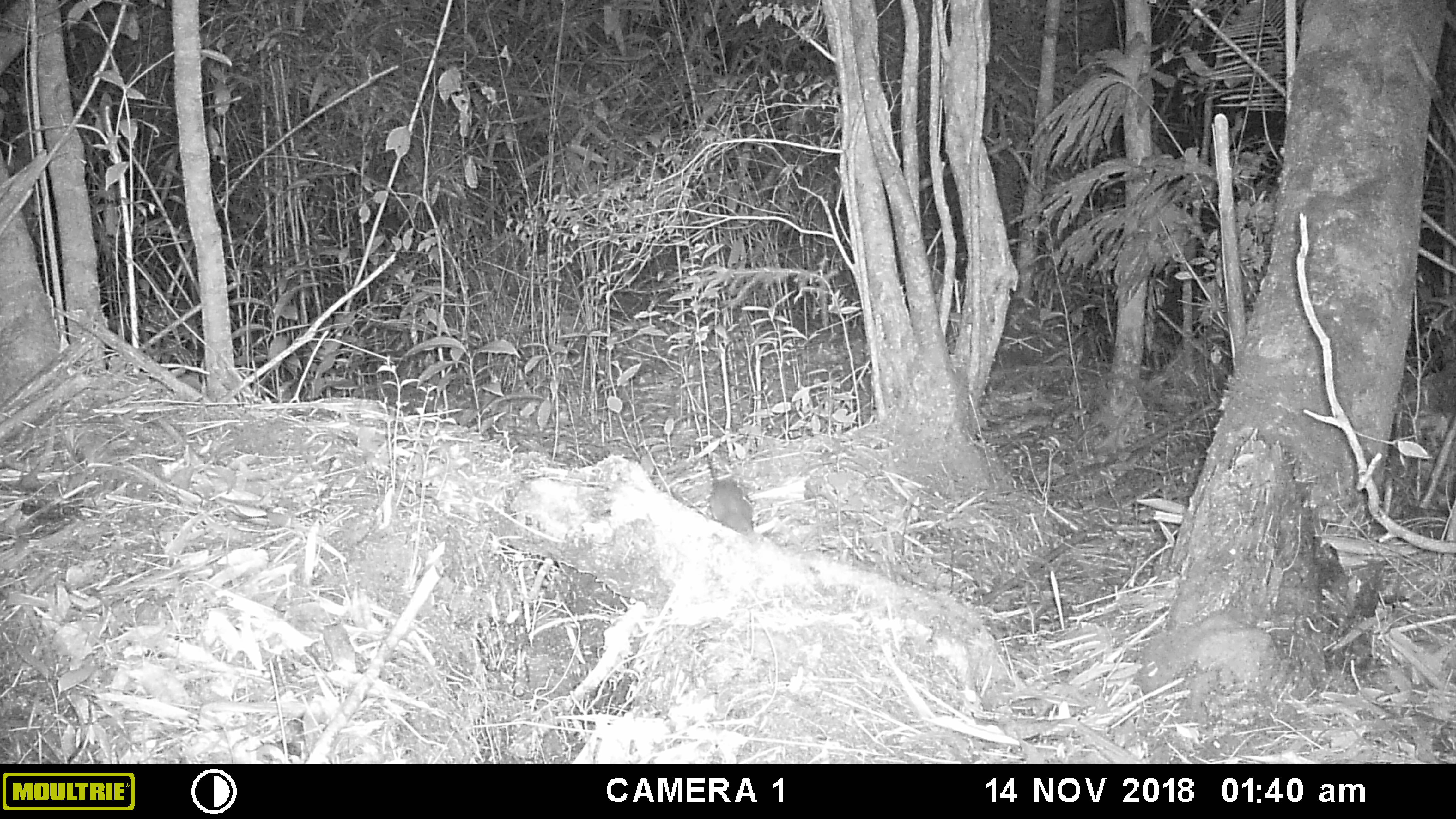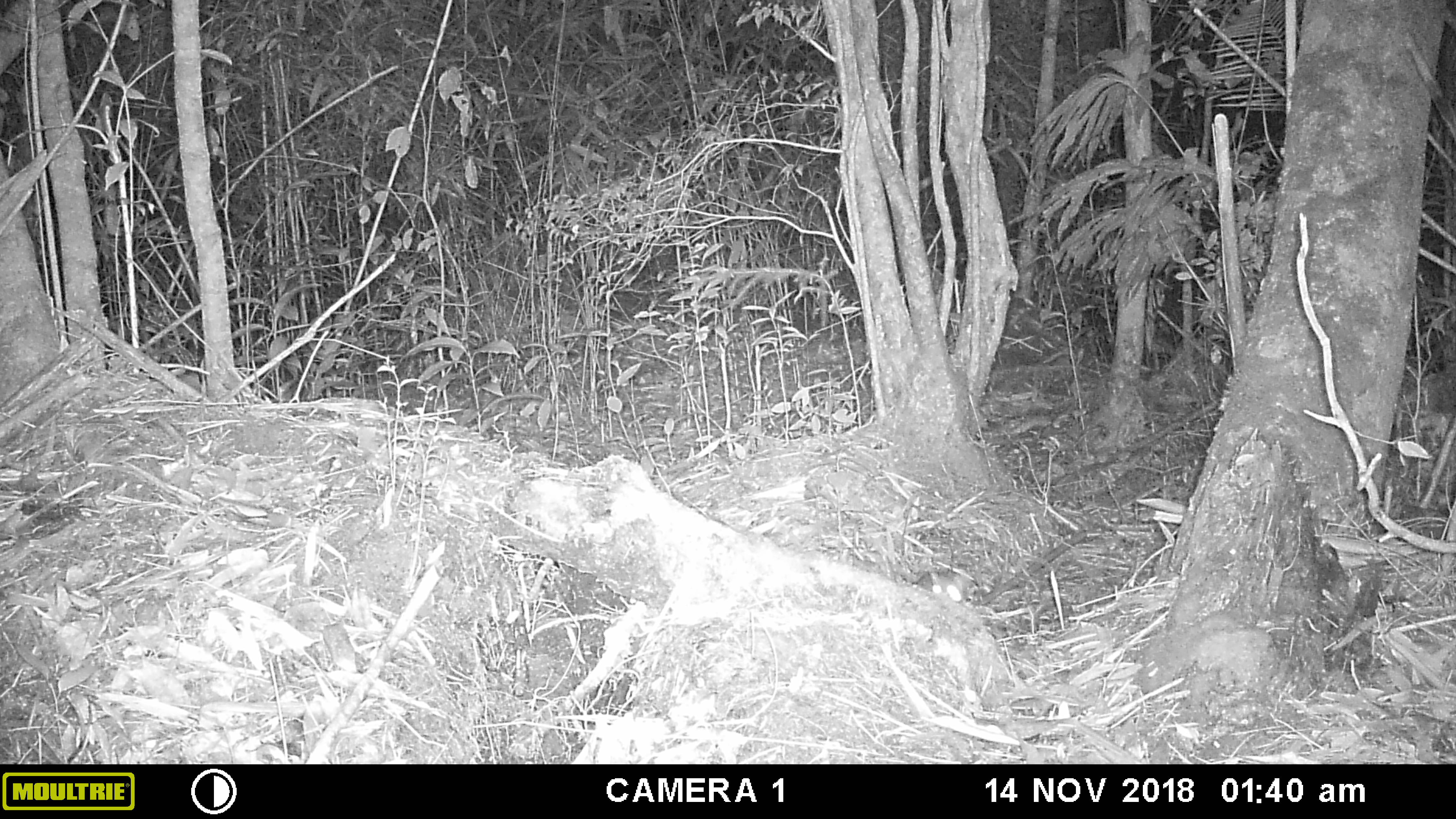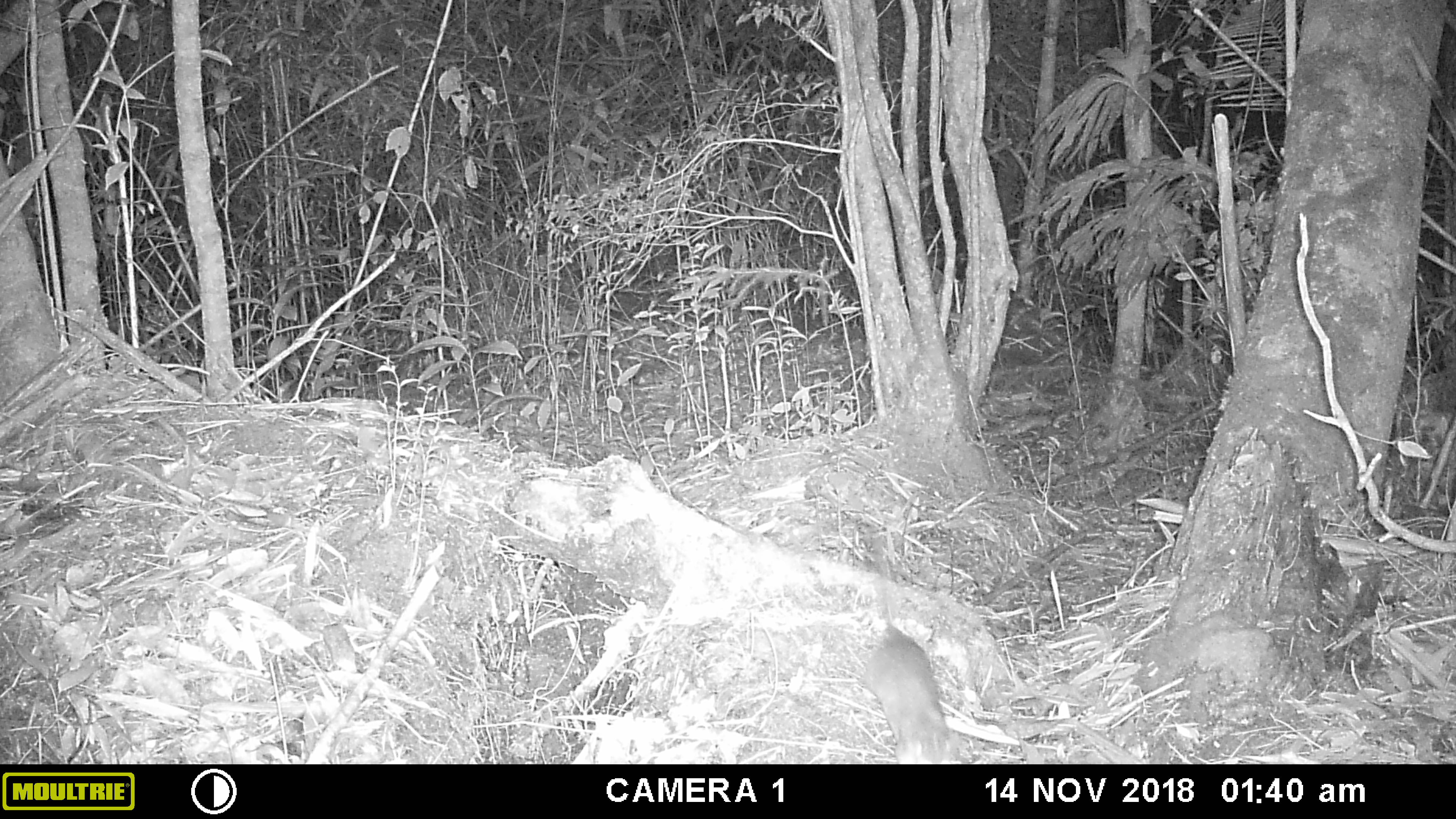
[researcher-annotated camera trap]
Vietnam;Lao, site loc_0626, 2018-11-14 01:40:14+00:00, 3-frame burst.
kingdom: Animalia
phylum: Chordata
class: Mammalia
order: Rodentia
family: Muridae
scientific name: Muridae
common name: old-world mice and rats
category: unidentified murid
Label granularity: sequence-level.